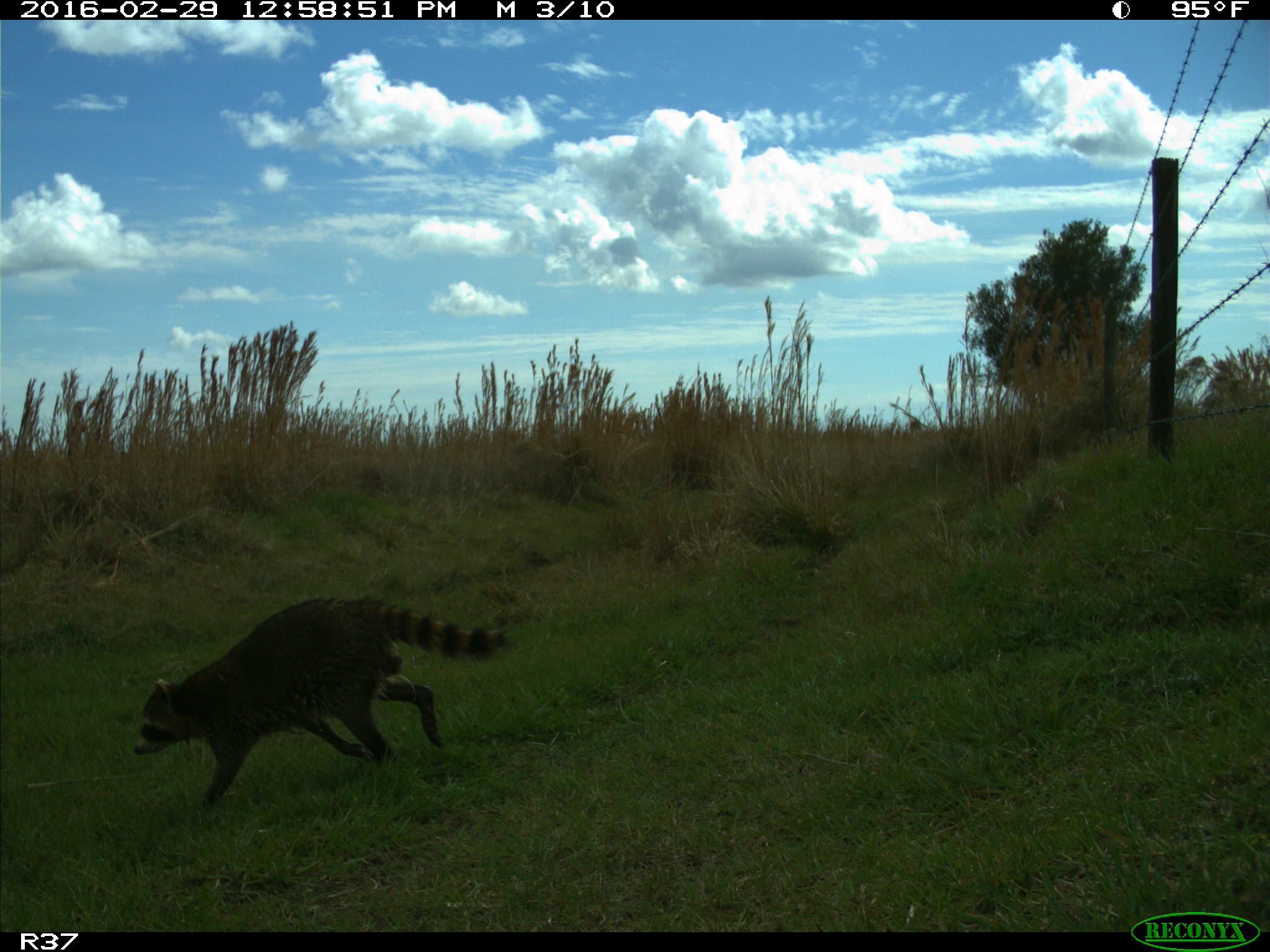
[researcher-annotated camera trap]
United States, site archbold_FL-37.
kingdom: Animalia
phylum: Chordata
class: Mammalia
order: Carnivora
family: Procyonidae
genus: Procyon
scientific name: Procyon lotor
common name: common raccoon